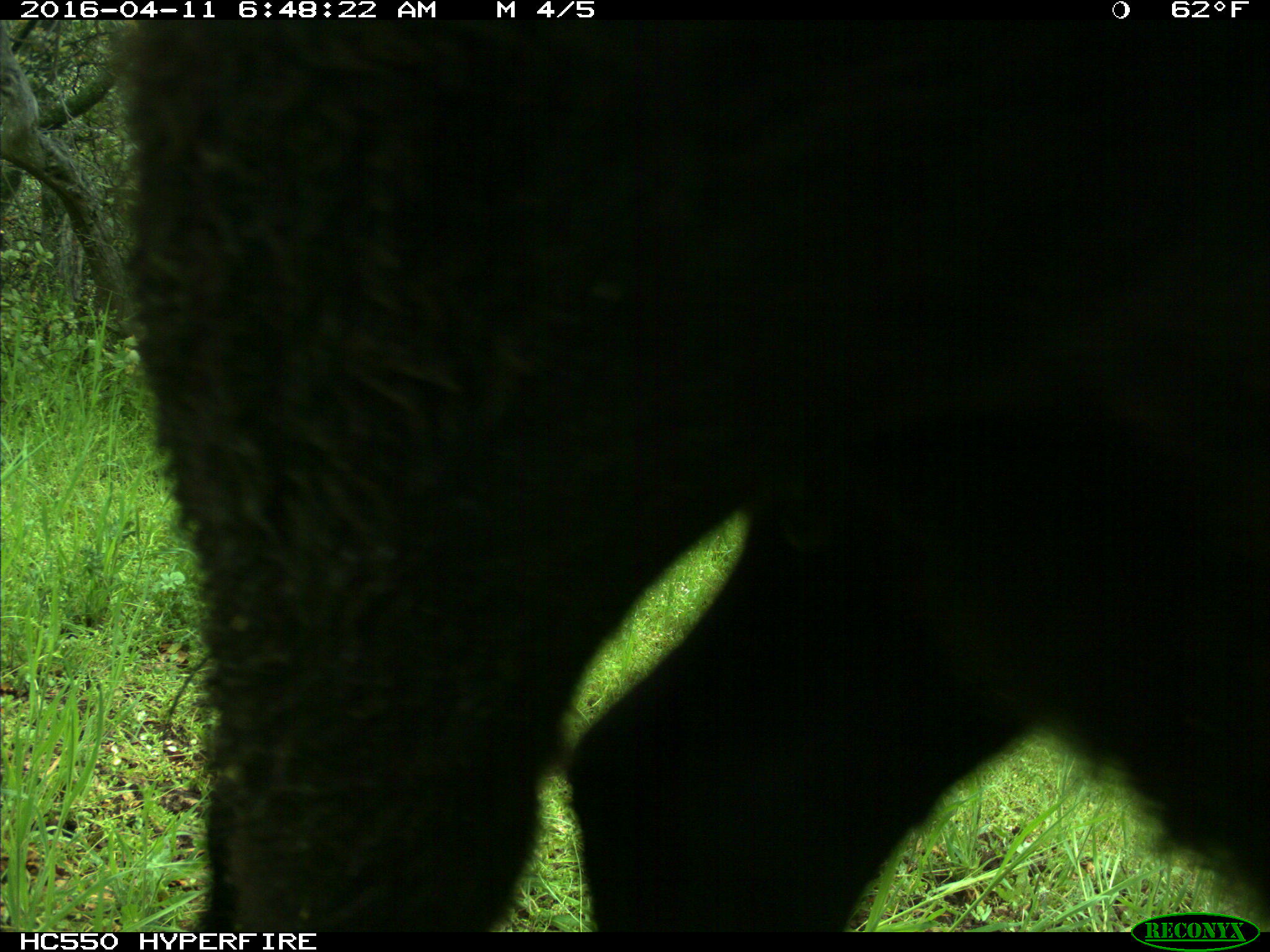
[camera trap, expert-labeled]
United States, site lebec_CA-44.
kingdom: Animalia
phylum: Chordata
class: Mammalia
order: Artiodactyla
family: Bovidae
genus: Bos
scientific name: Bos taurus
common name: domestic cow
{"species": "Bos taurus (domestic cow)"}